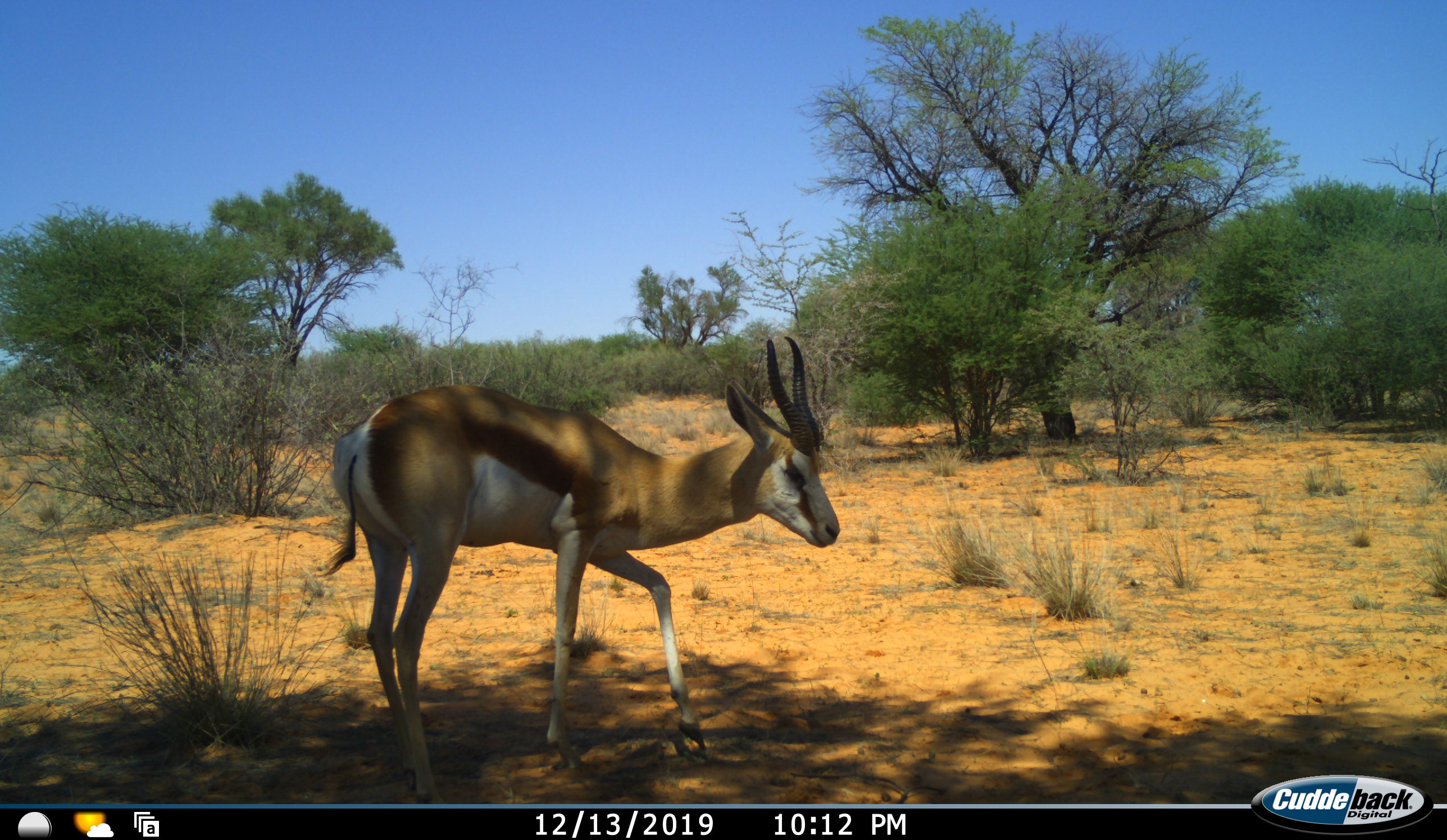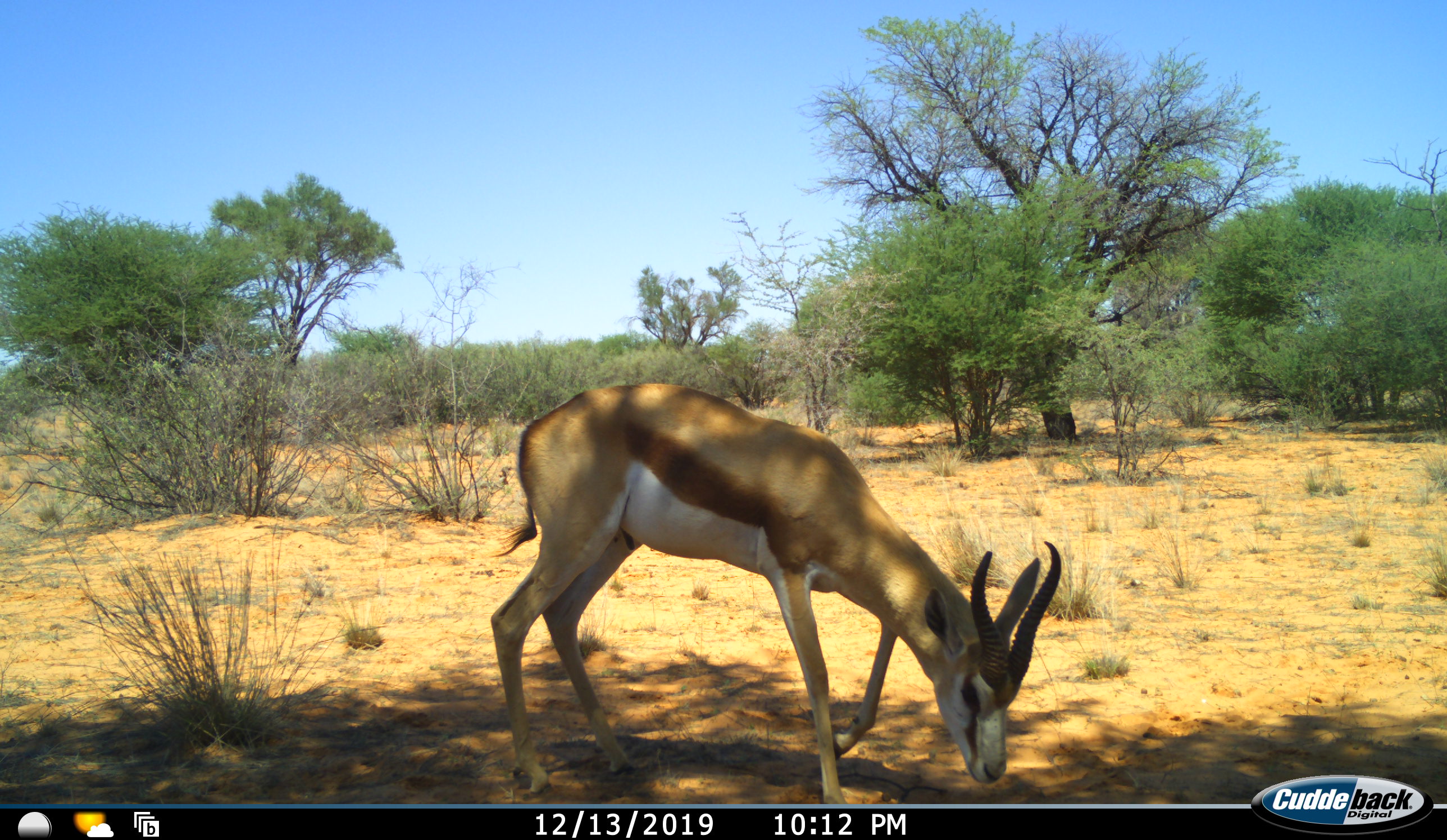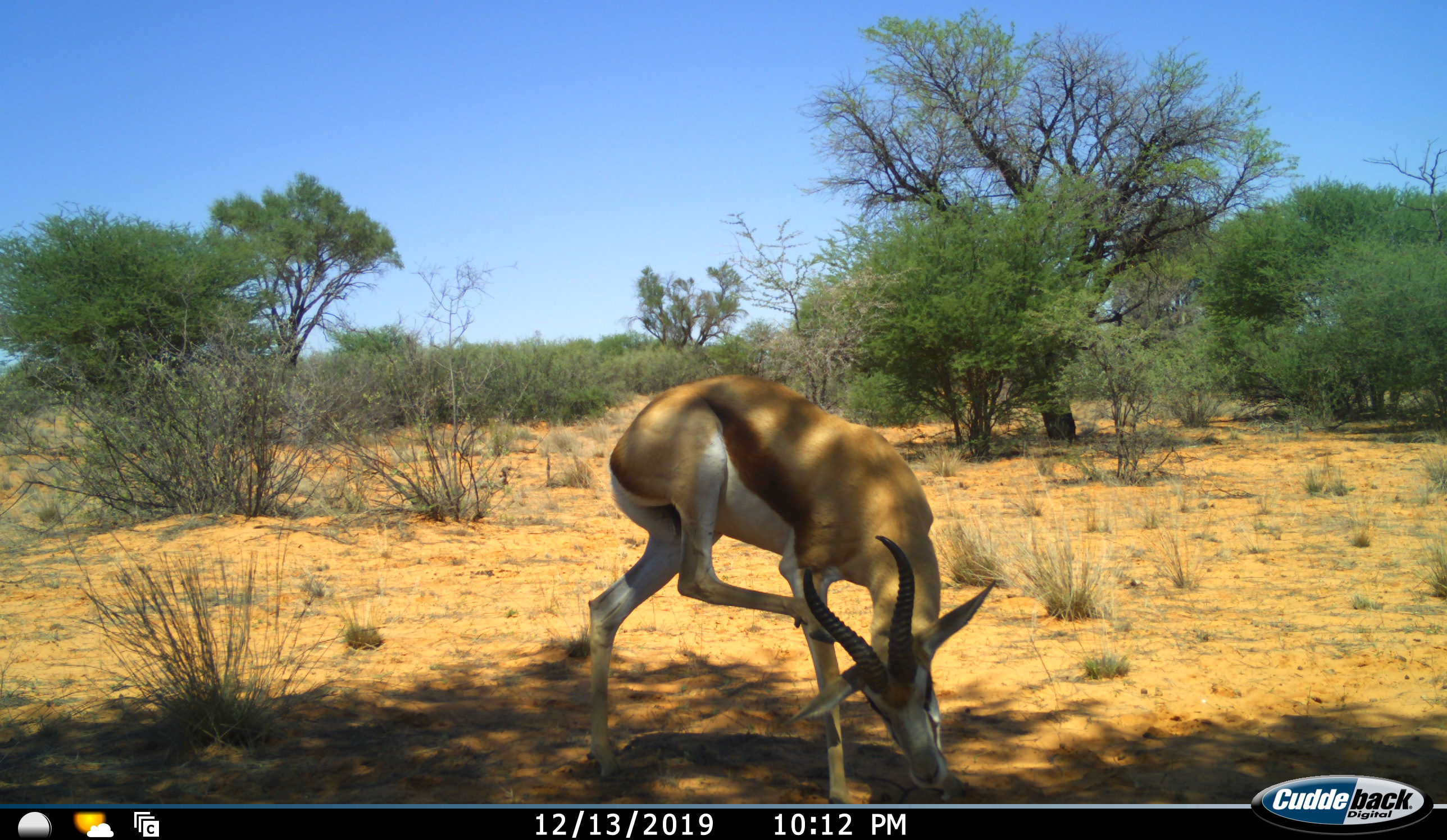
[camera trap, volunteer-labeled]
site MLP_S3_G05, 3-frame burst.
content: unidentified animal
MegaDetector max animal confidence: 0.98